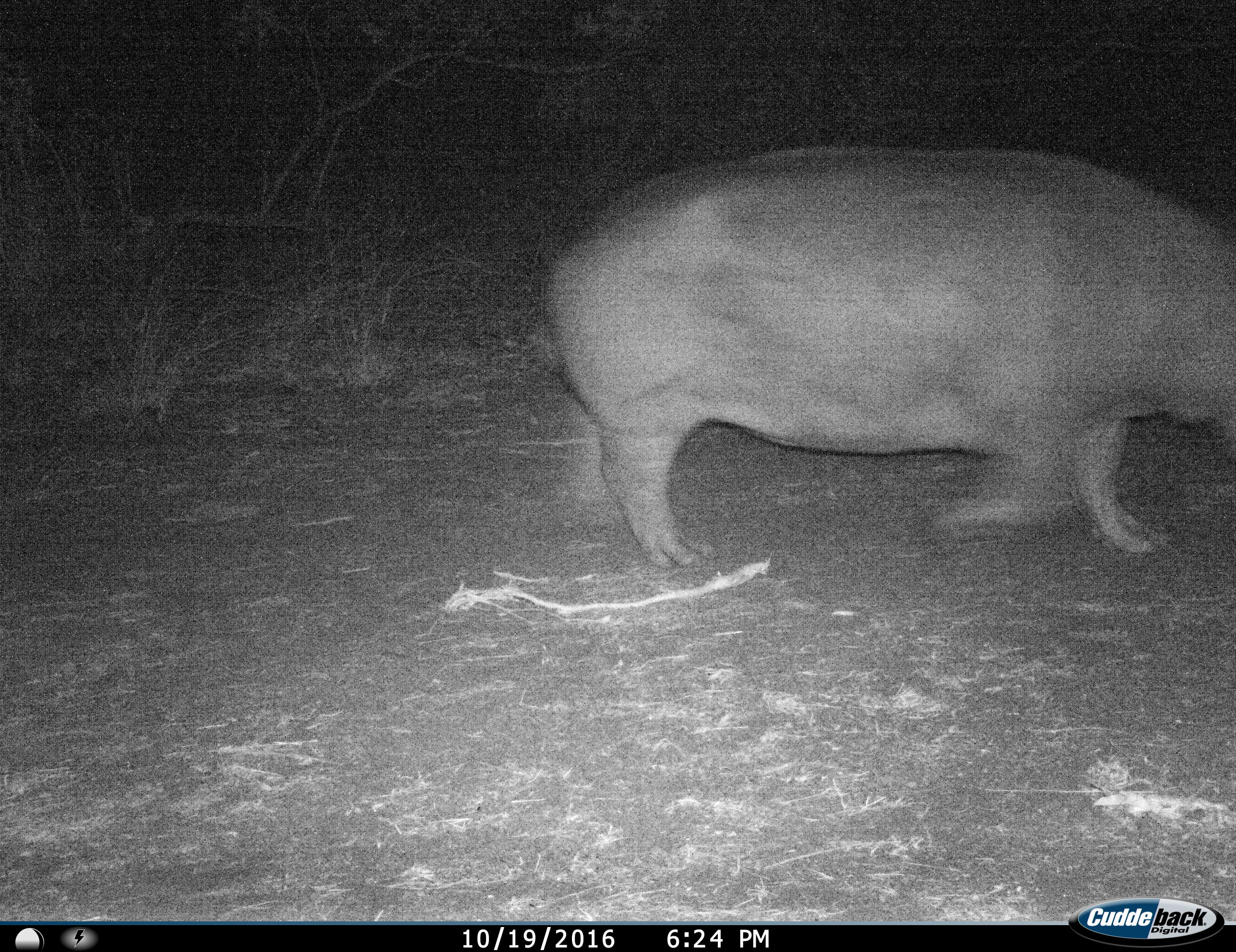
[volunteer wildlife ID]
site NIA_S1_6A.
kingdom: Animalia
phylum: Chordata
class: Mammalia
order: Artiodactyla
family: Hippopotamidae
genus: Hippopotamus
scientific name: Hippopotamus amphibius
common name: hippopotamus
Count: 1.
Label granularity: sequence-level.